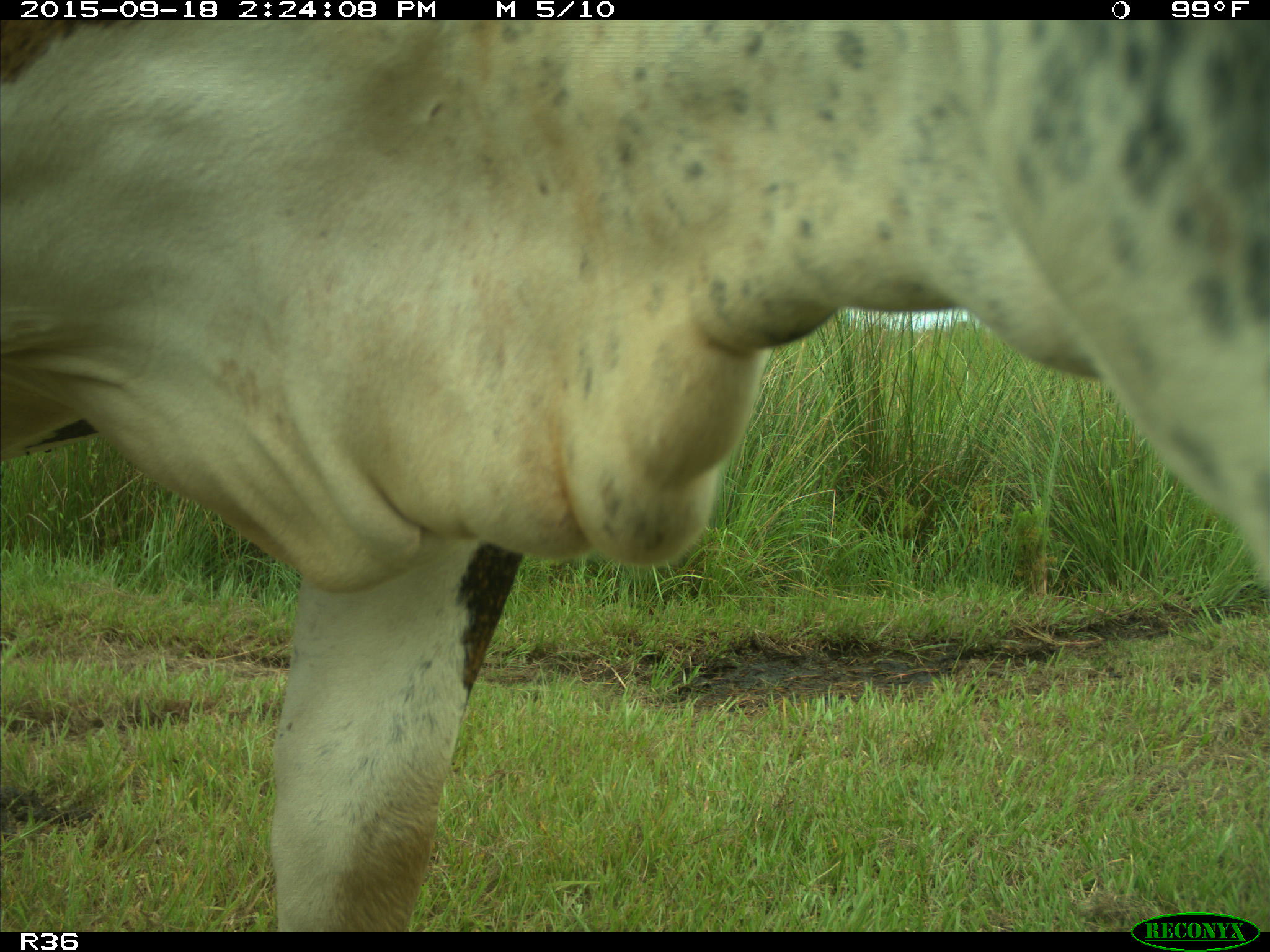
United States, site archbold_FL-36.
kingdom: Animalia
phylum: Chordata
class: Mammalia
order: Artiodactyla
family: Bovidae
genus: Bos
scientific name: Bos taurus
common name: domestic cow